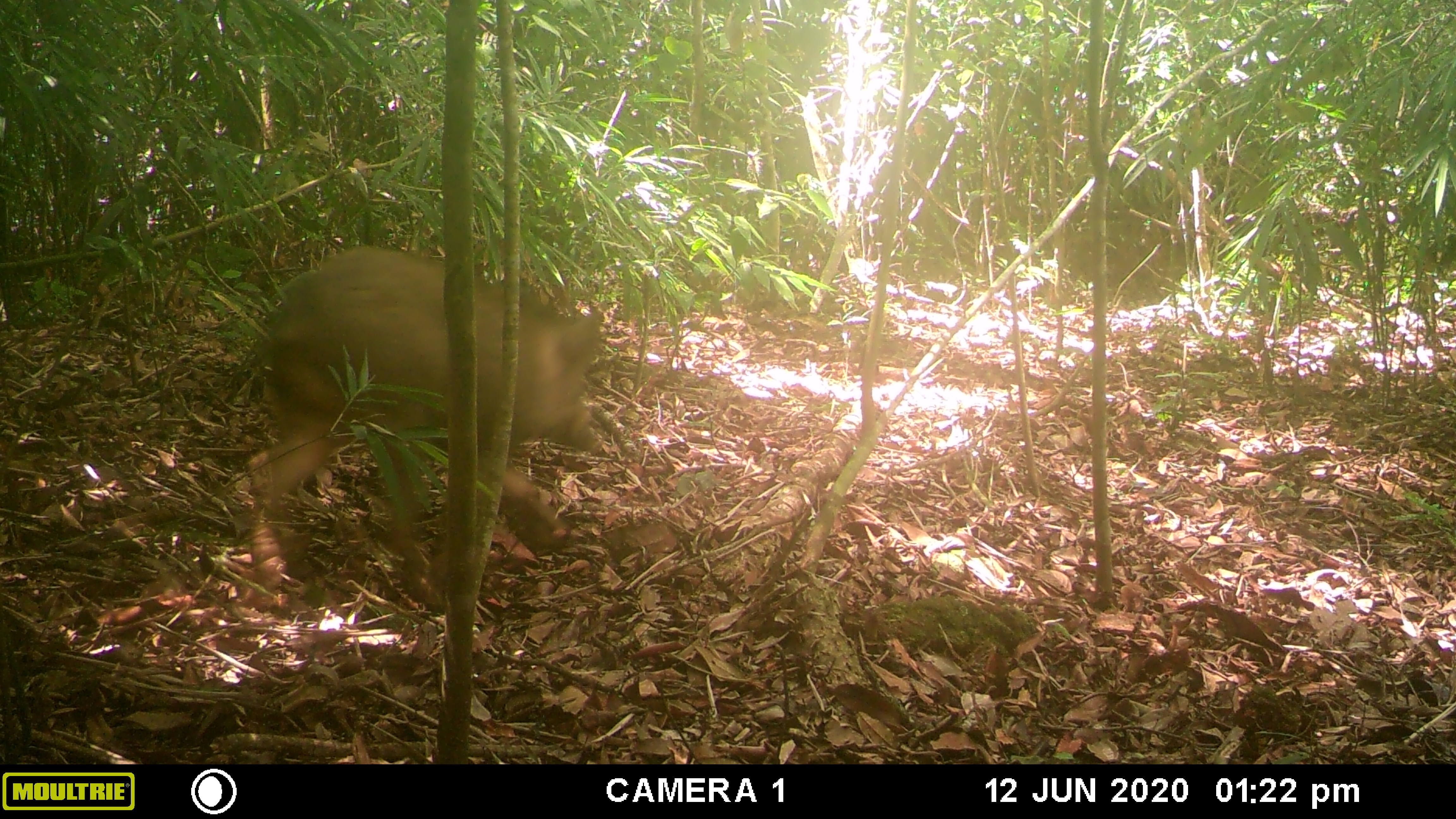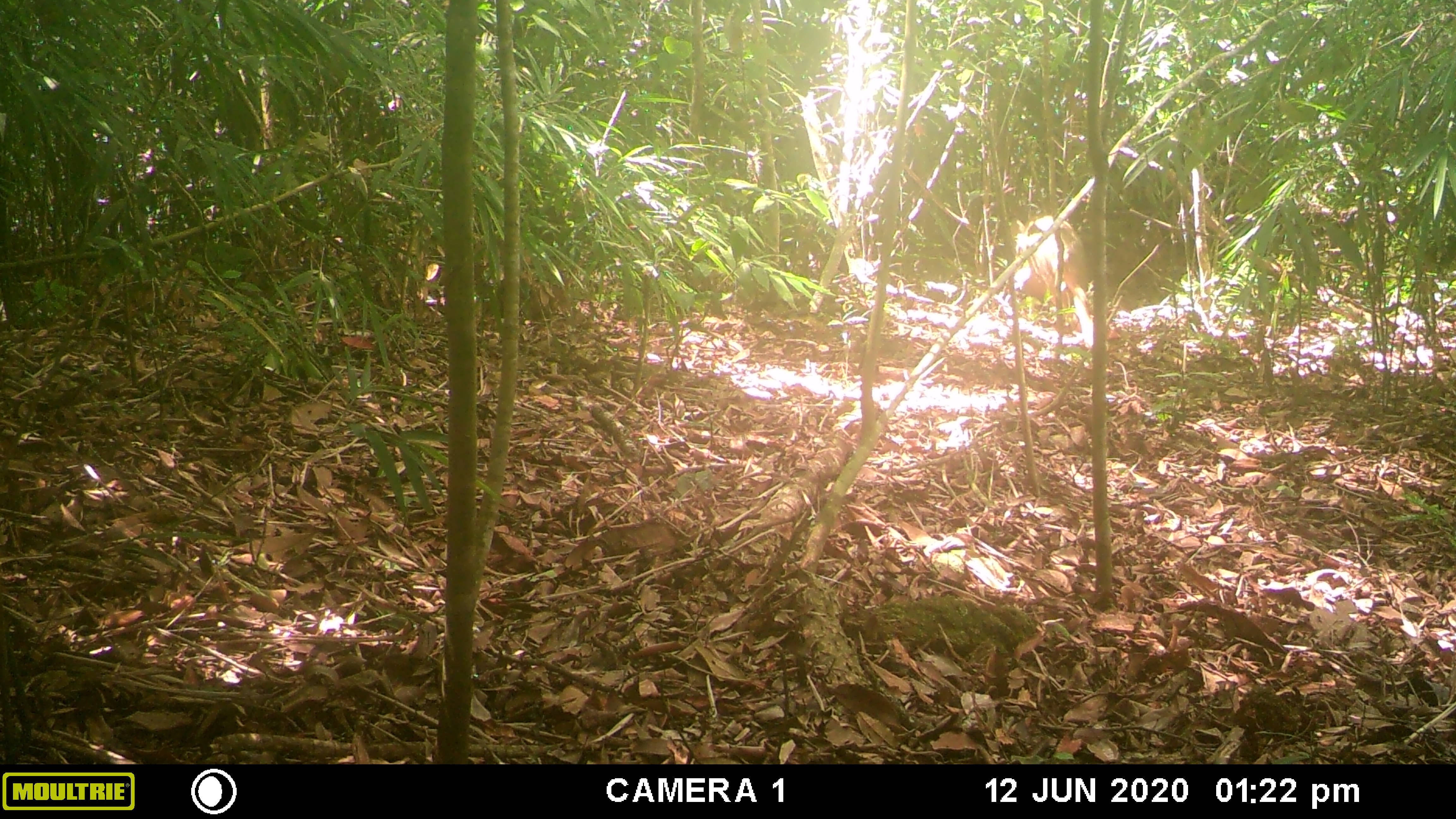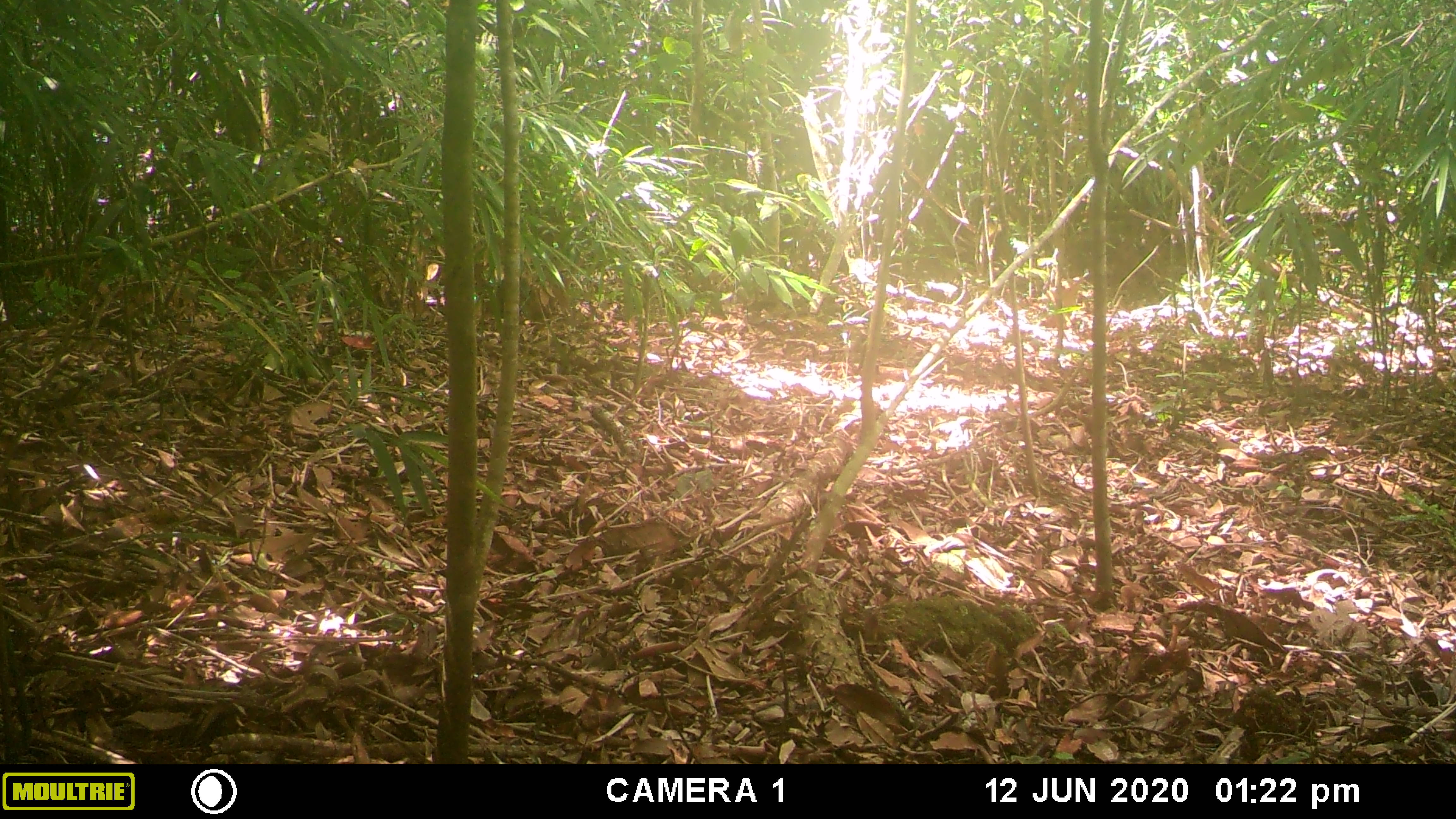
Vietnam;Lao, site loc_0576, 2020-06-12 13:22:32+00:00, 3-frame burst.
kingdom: Animalia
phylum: Chordata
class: Mammalia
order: Artiodactyla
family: Suidae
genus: Sus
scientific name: Sus scrofa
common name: eurasian wild pig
Eurasian wild pig (Sus scrofa). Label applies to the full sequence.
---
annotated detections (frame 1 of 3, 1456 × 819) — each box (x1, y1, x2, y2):
eurasian wild pig: (248, 247, 603, 612)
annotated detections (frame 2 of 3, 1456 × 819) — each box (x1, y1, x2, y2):
eurasian wild pig: (1013, 216, 1092, 349)